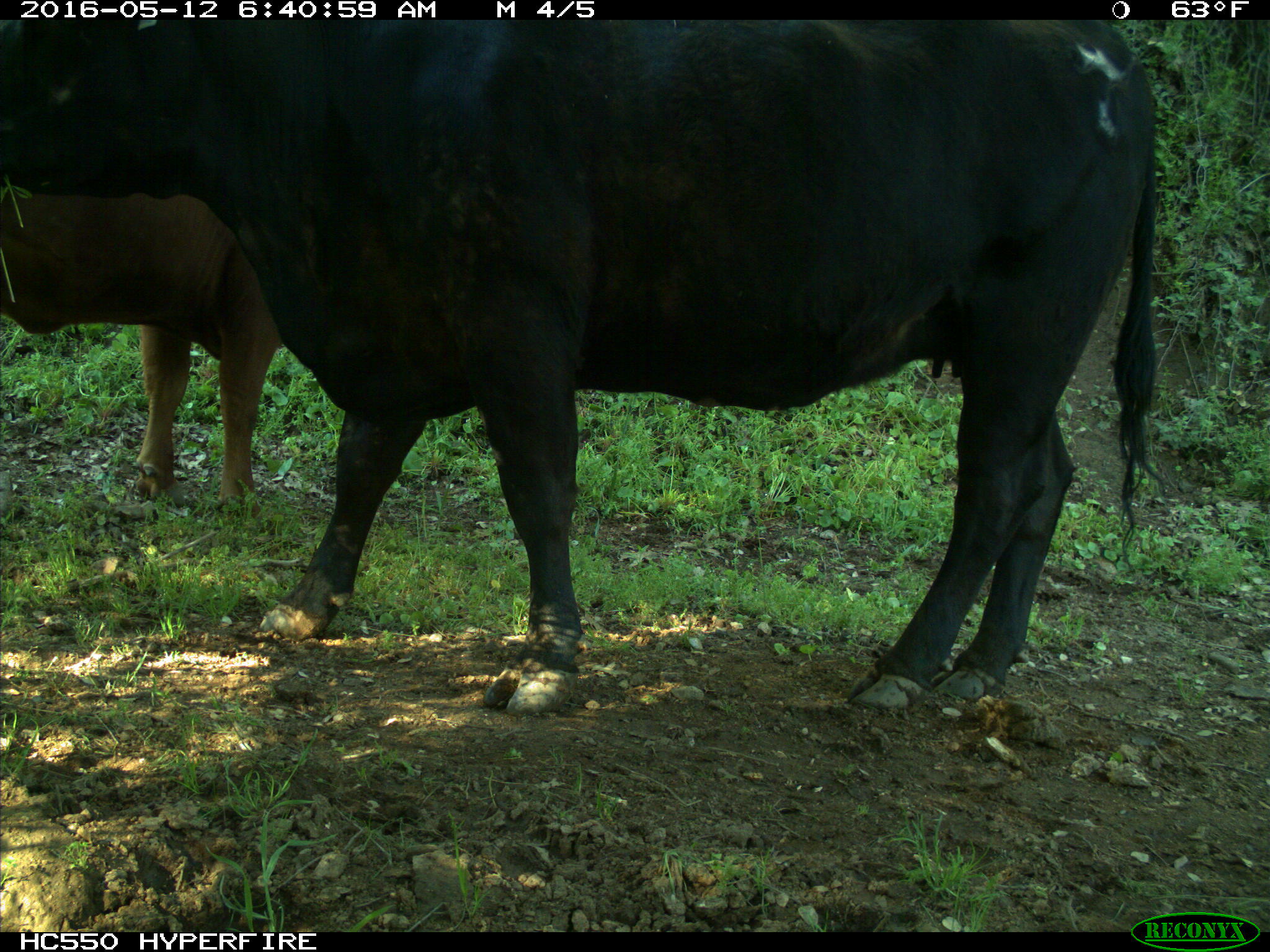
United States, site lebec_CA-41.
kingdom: Animalia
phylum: Chordata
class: Mammalia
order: Artiodactyla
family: Bovidae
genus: Bos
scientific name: Bos taurus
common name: domestic cow